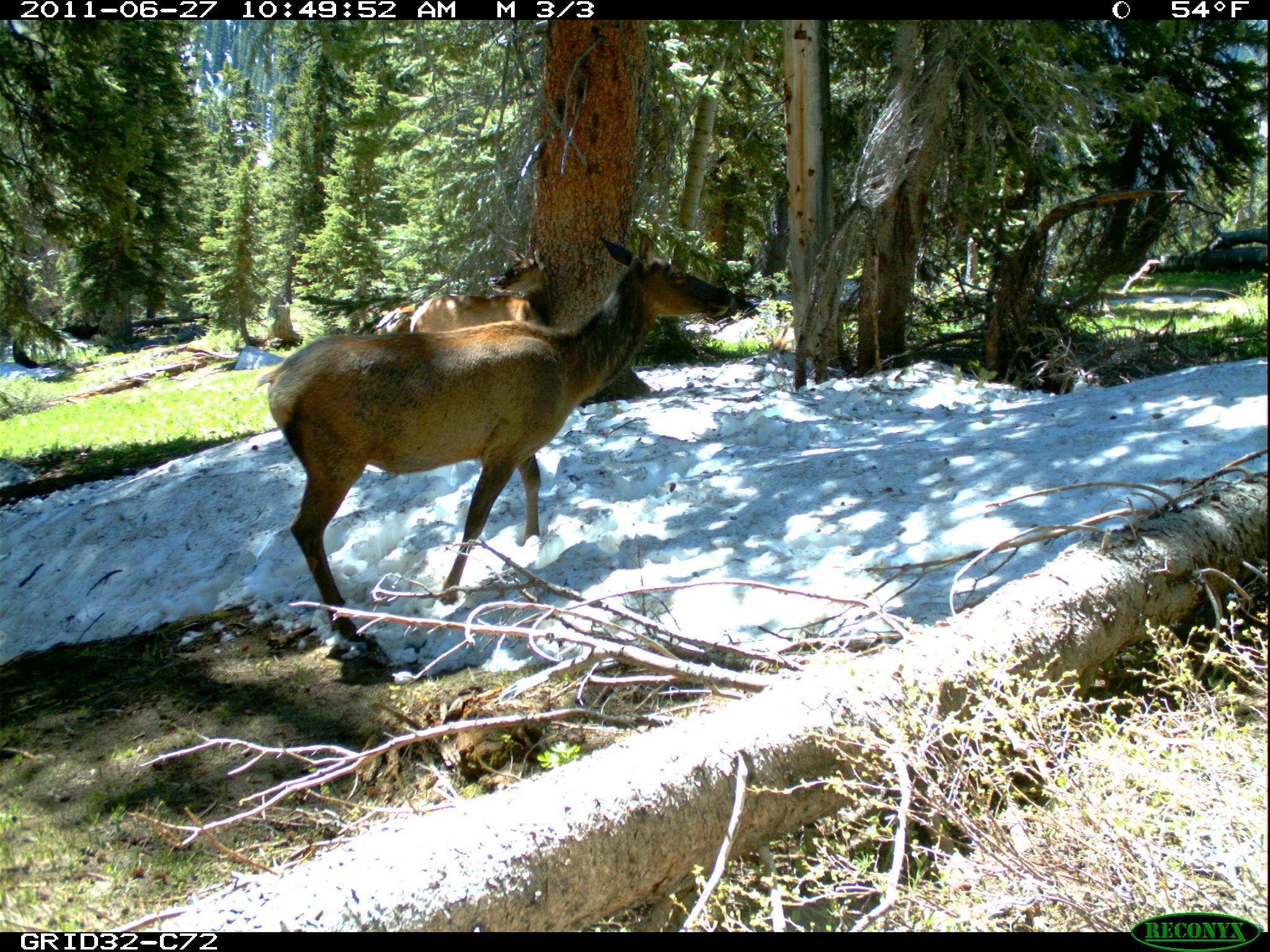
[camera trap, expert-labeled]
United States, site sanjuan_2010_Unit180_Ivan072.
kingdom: Animalia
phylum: Chordata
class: Mammalia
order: Artiodactyla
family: Cervidae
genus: Cervus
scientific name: Cervus elaphus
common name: red deer